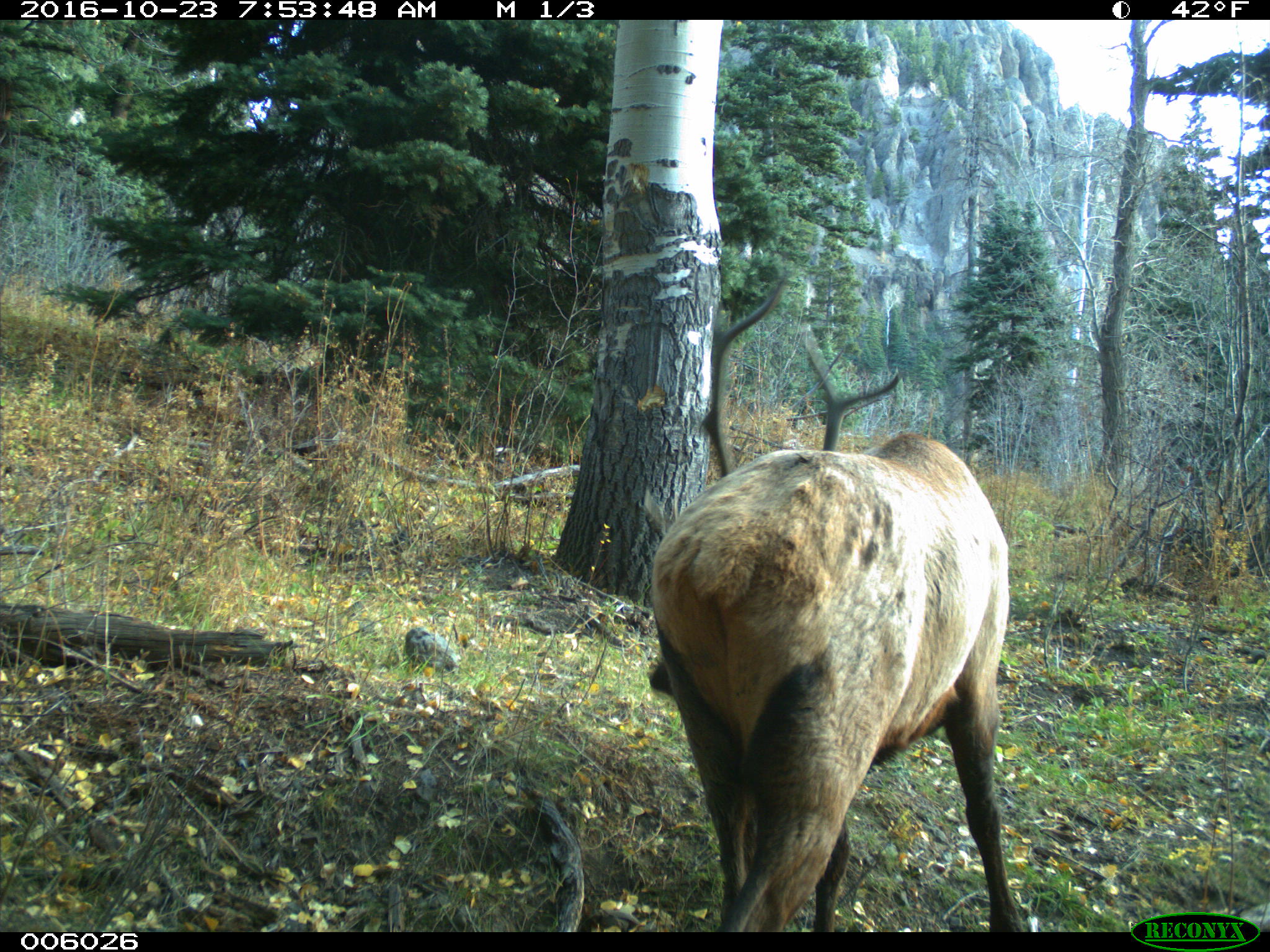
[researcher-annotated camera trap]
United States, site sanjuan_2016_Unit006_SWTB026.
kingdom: Animalia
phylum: Chordata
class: Mammalia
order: Artiodactyla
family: Cervidae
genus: Cervus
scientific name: Cervus elaphus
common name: red deer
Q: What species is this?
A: Cervus elaphus (red deer).